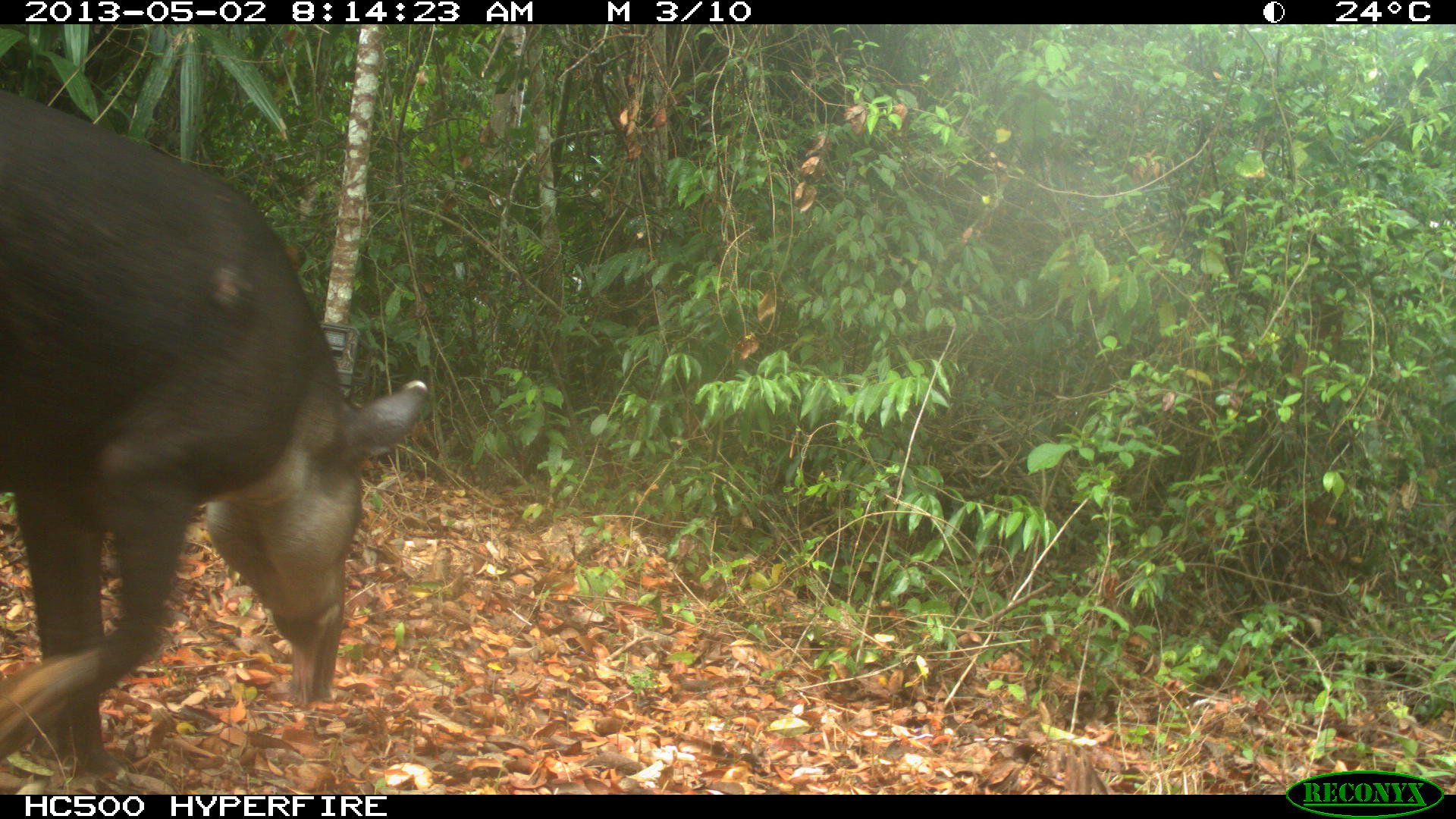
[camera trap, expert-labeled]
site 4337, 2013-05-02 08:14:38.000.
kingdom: Animalia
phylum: Chordata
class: Mammalia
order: Perissodactyla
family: Tapiridae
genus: Tapirus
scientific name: Tapirus bairdii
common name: baird's tapir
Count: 1.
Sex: male.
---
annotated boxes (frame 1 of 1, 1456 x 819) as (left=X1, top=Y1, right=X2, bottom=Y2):
tapirus bairdii: (left=0, top=79, right=430, bottom=777)